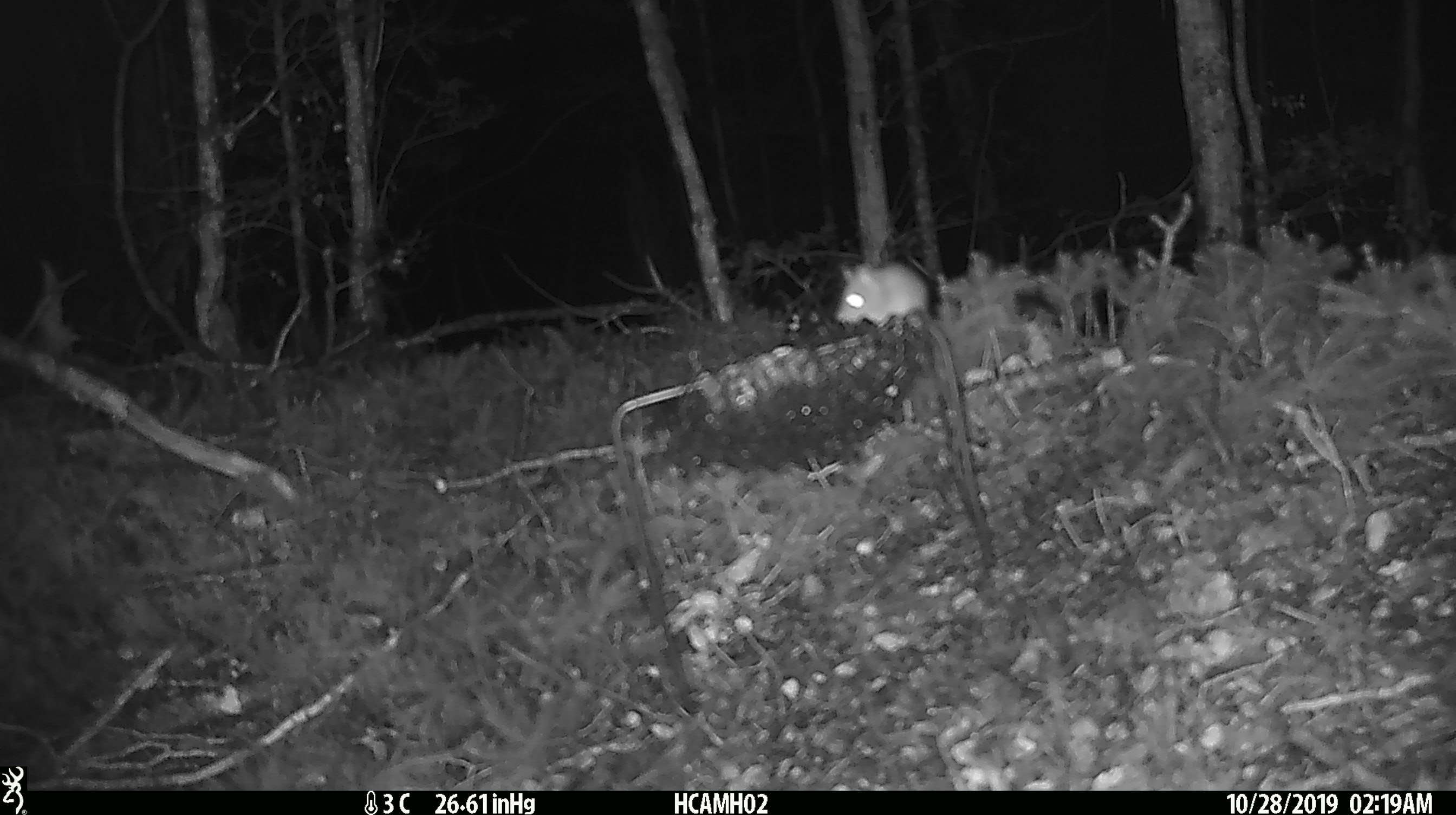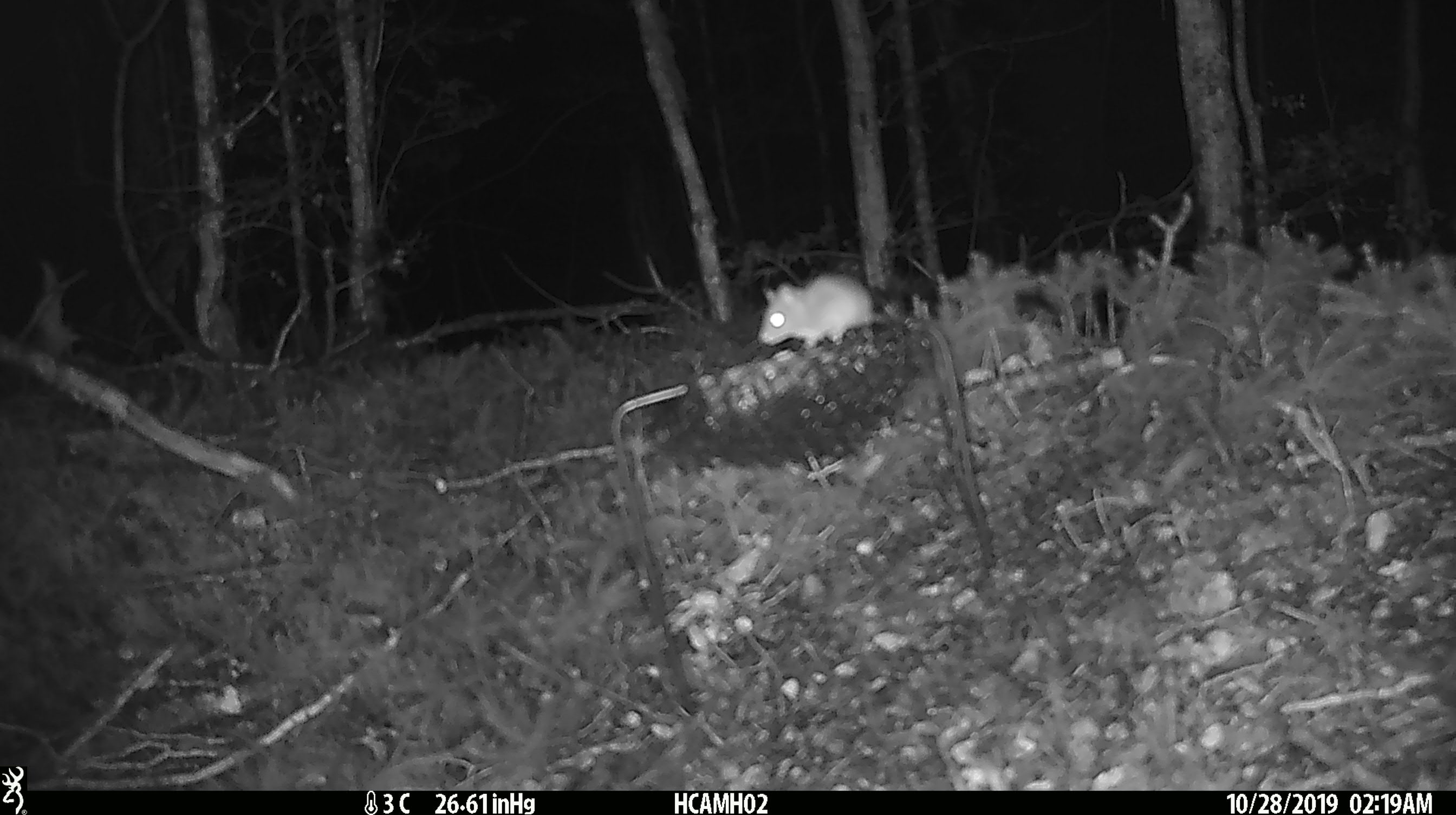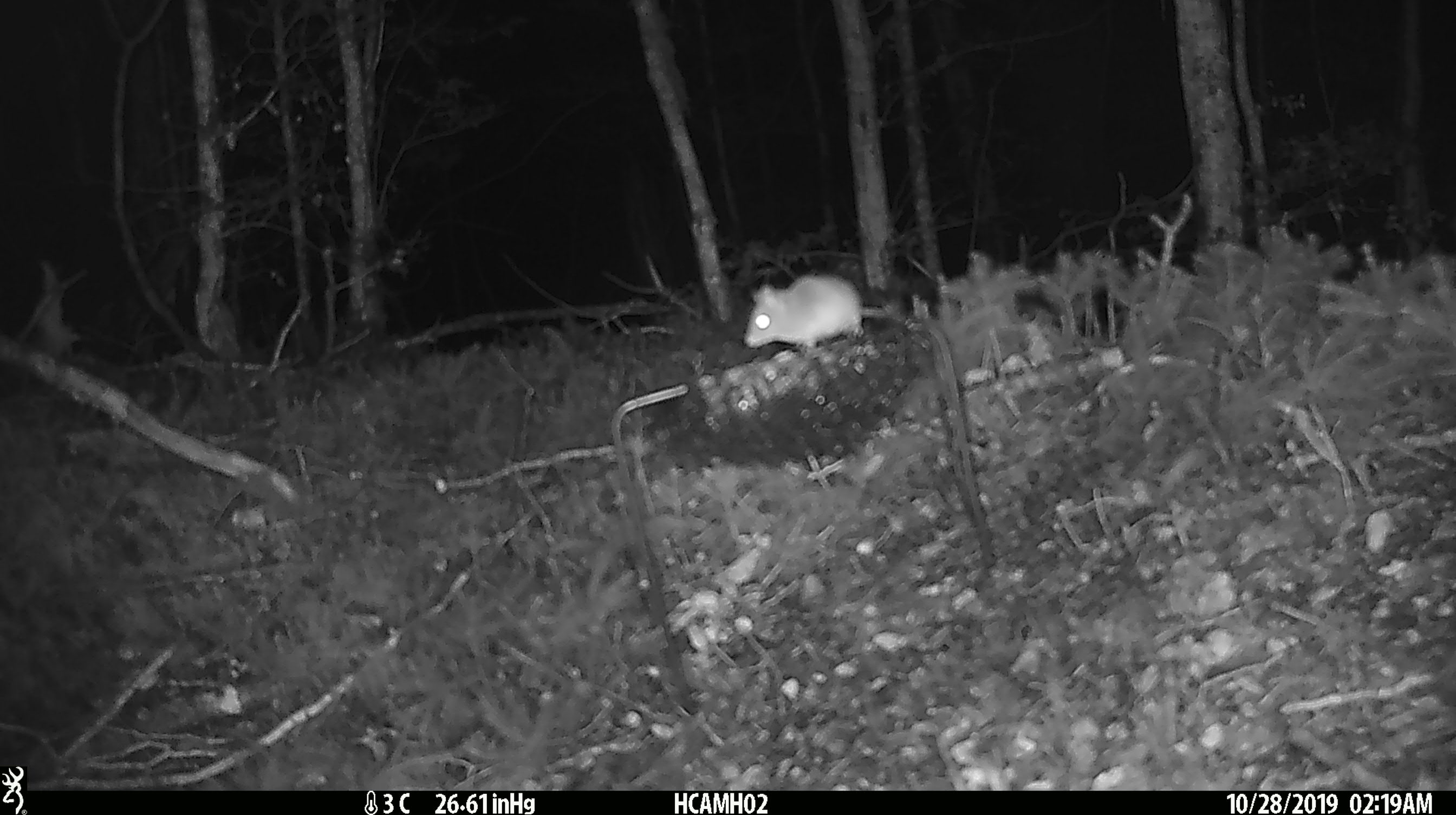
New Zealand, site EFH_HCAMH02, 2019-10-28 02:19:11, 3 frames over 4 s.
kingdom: Animalia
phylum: Chordata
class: Mammalia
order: Rodentia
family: Muridae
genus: Mus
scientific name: Mus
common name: mouse